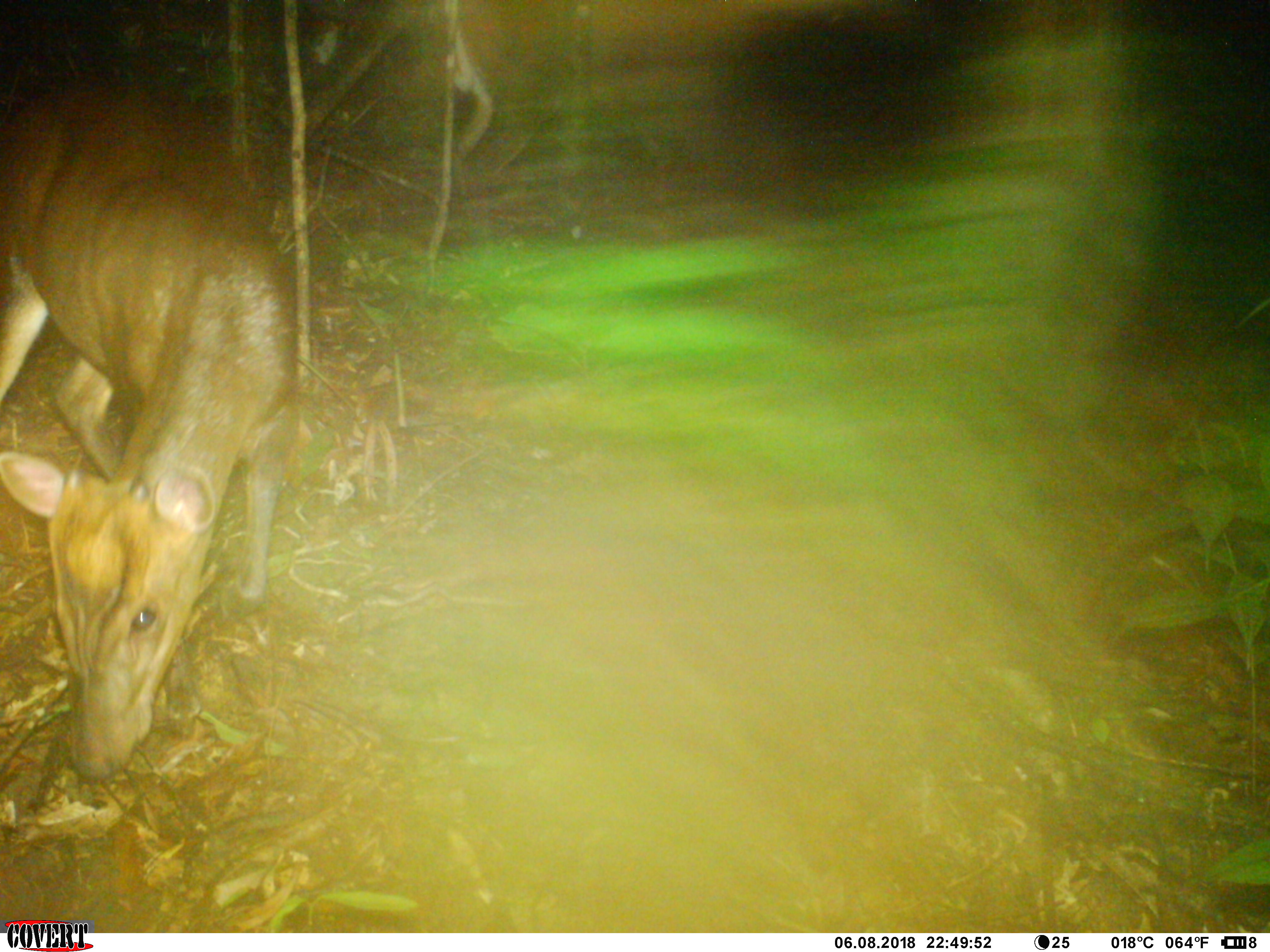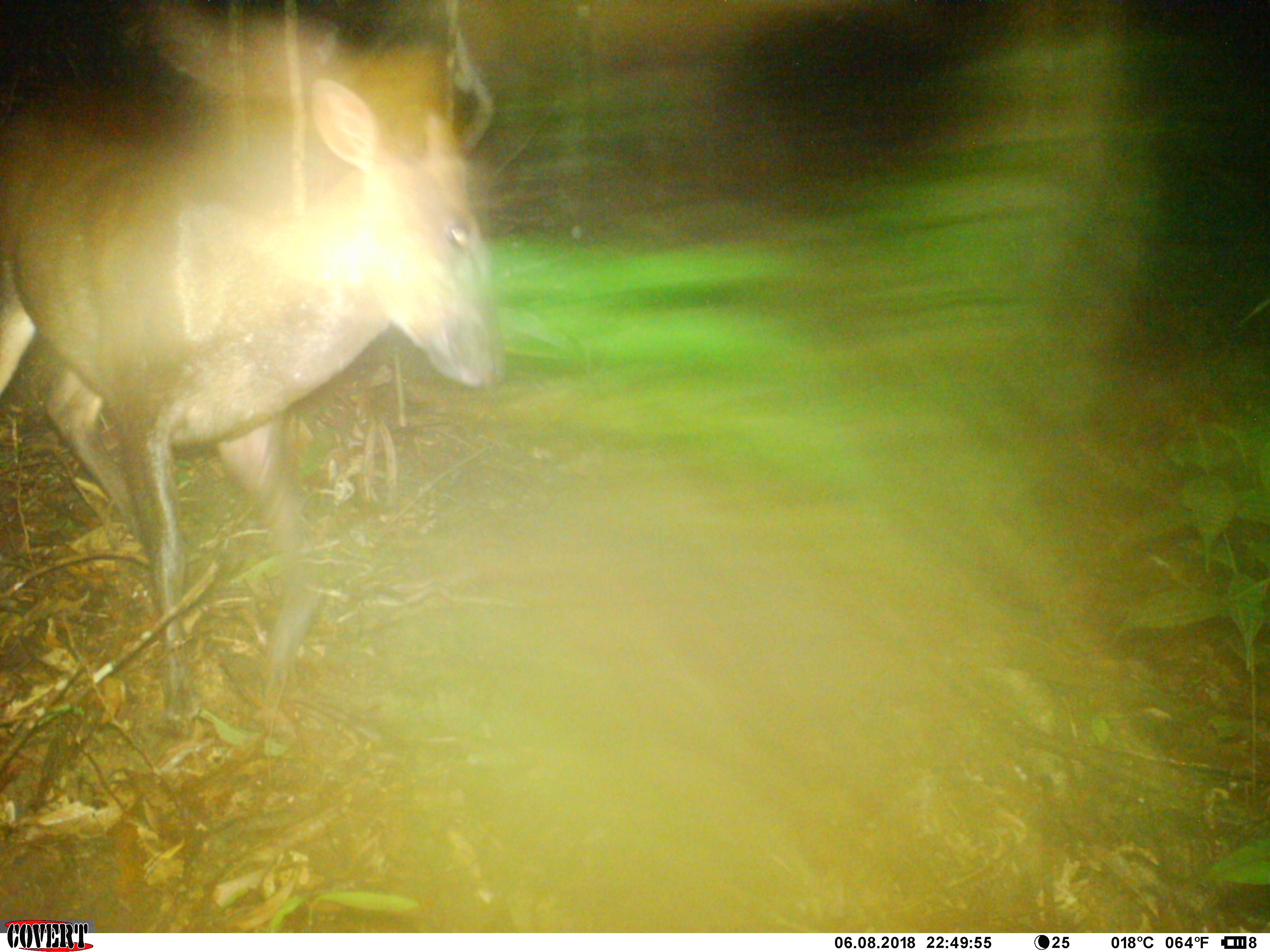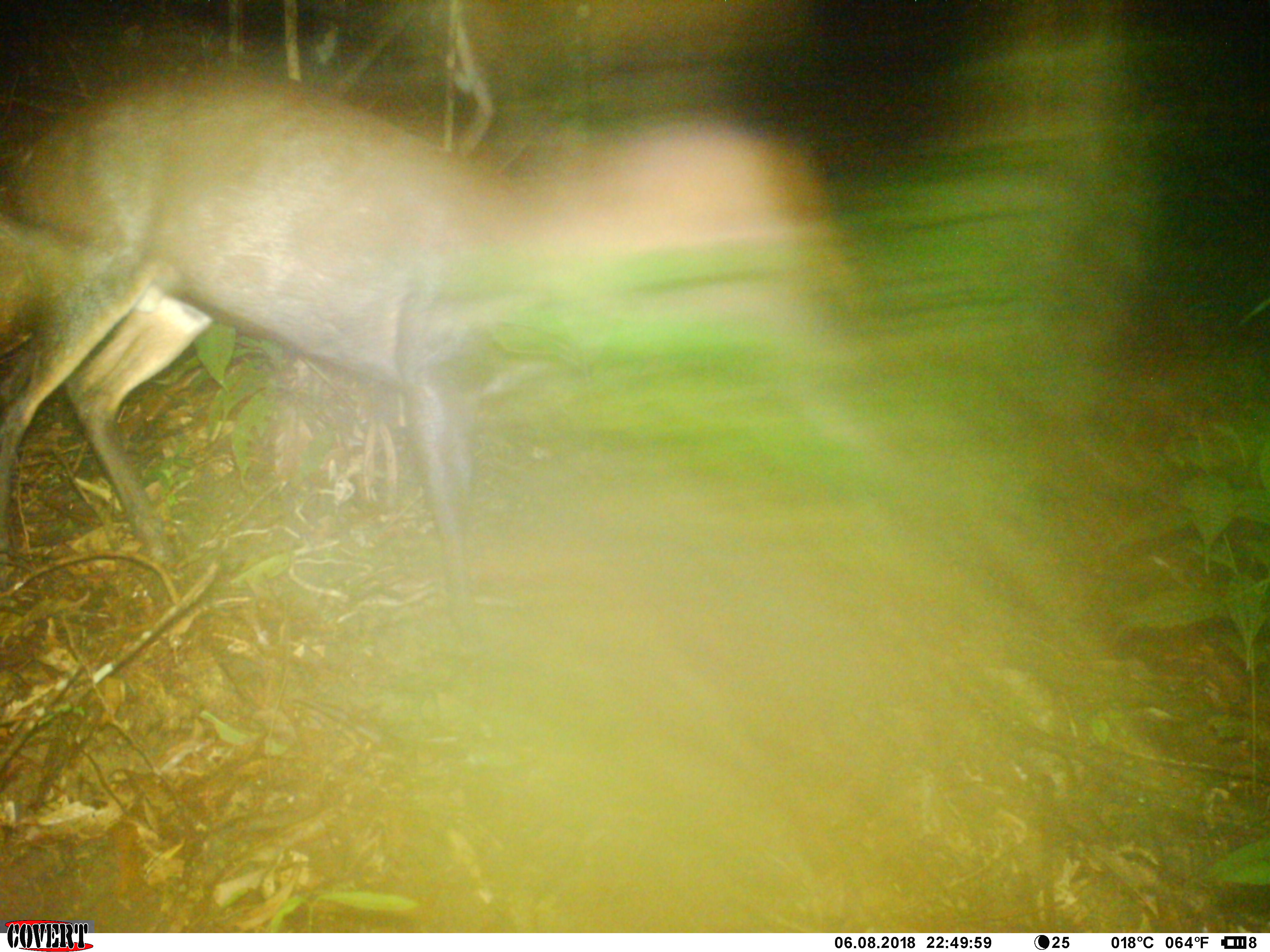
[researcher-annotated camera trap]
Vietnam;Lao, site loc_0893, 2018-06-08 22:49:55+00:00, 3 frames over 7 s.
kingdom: Animalia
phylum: Chordata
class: Mammalia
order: Artiodactyla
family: Cervidae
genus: Muntiacus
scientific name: Muntiacus rooseveltorum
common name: roosevelt's muntjac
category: roosevelts muntjac group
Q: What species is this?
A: Roosevelts muntjac group (roosevelt's muntjac) (Muntiacus rooseveltorum).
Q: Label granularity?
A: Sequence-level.